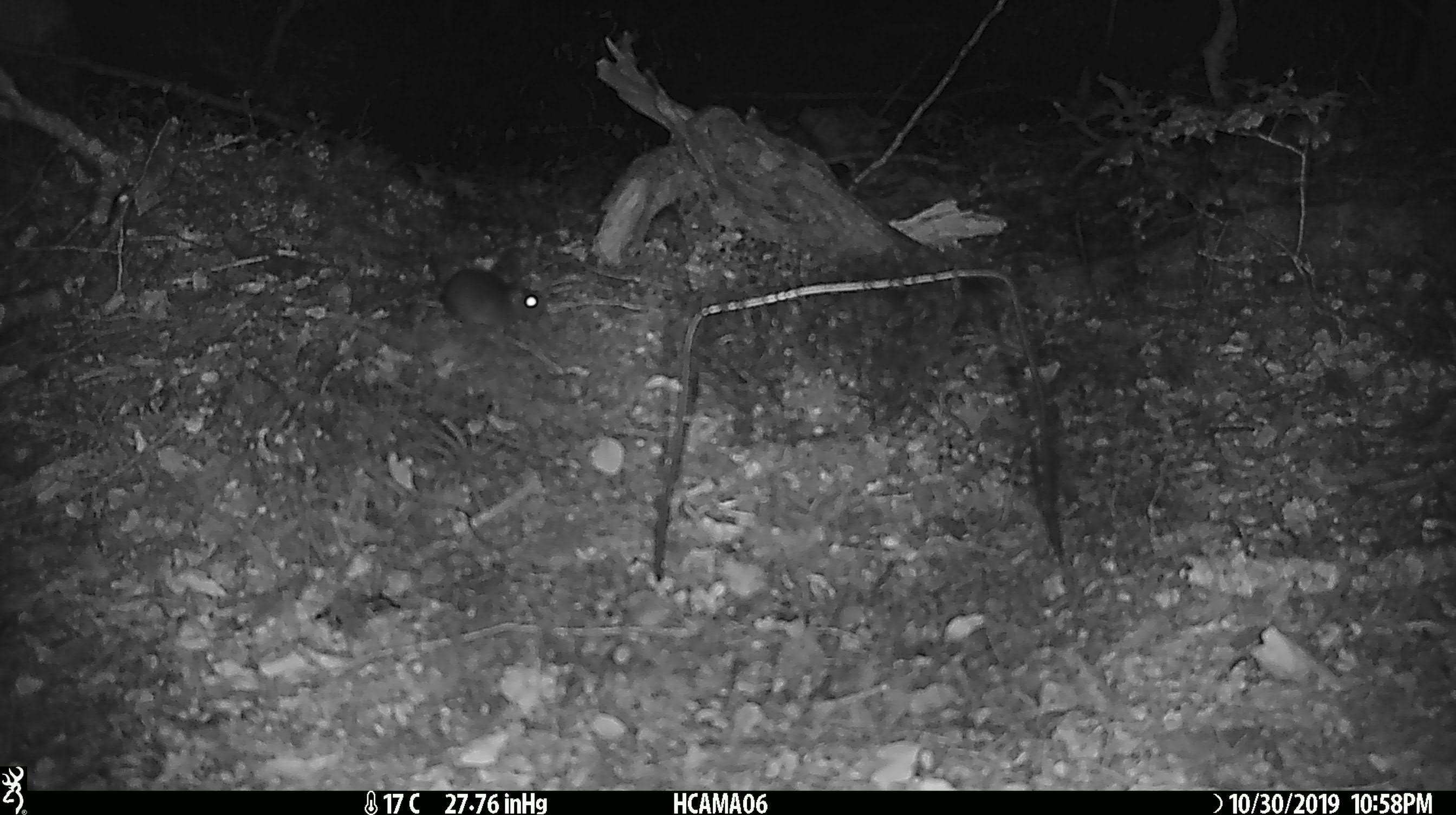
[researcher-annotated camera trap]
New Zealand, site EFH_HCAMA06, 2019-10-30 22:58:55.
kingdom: Animalia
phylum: Chordata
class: Mammalia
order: Rodentia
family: Muridae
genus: Mus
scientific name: Mus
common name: mouse